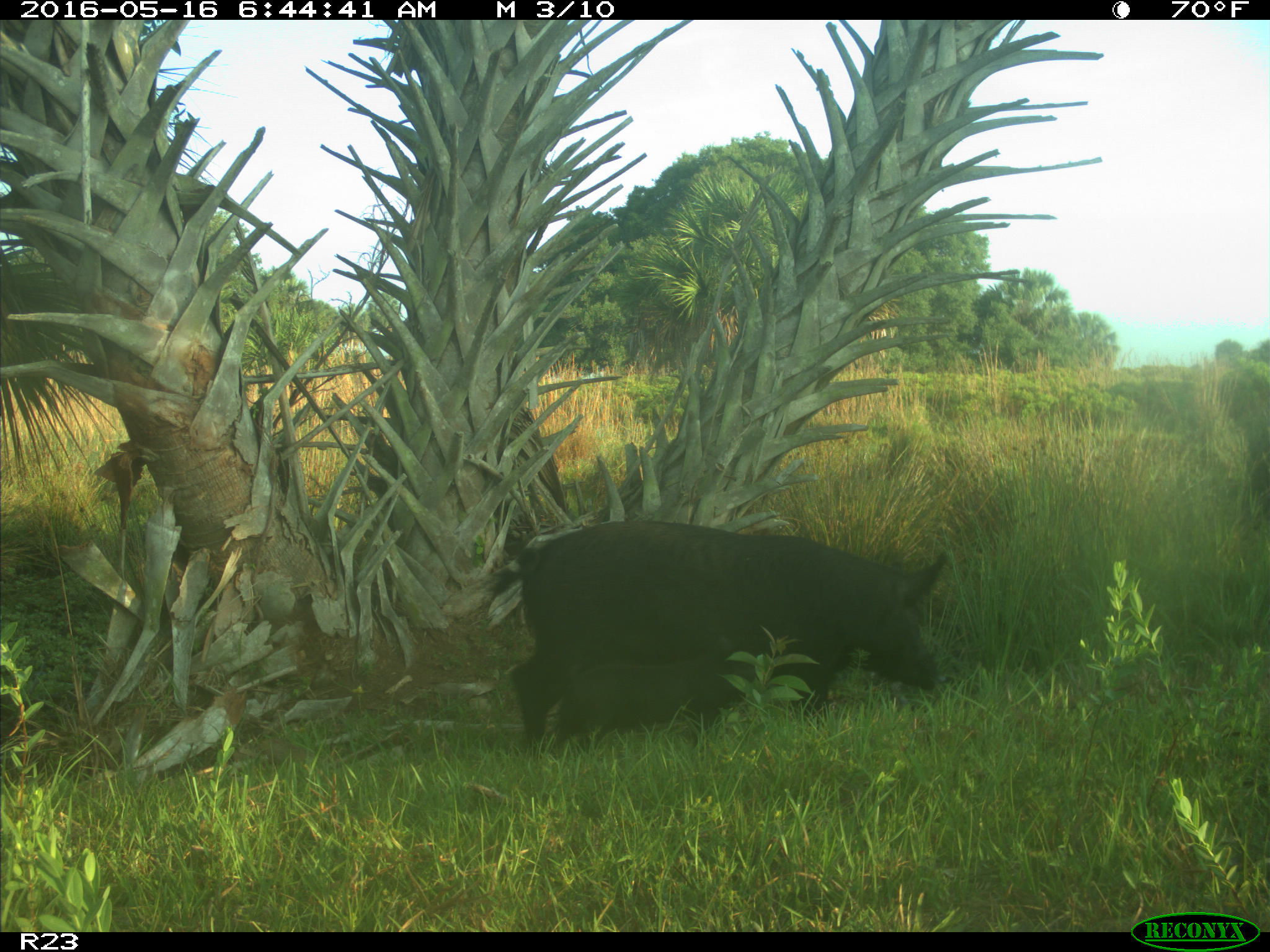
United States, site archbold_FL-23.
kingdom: Animalia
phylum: Chordata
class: Mammalia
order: Artiodactyla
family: Suidae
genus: Sus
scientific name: Sus scrofa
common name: wild boar